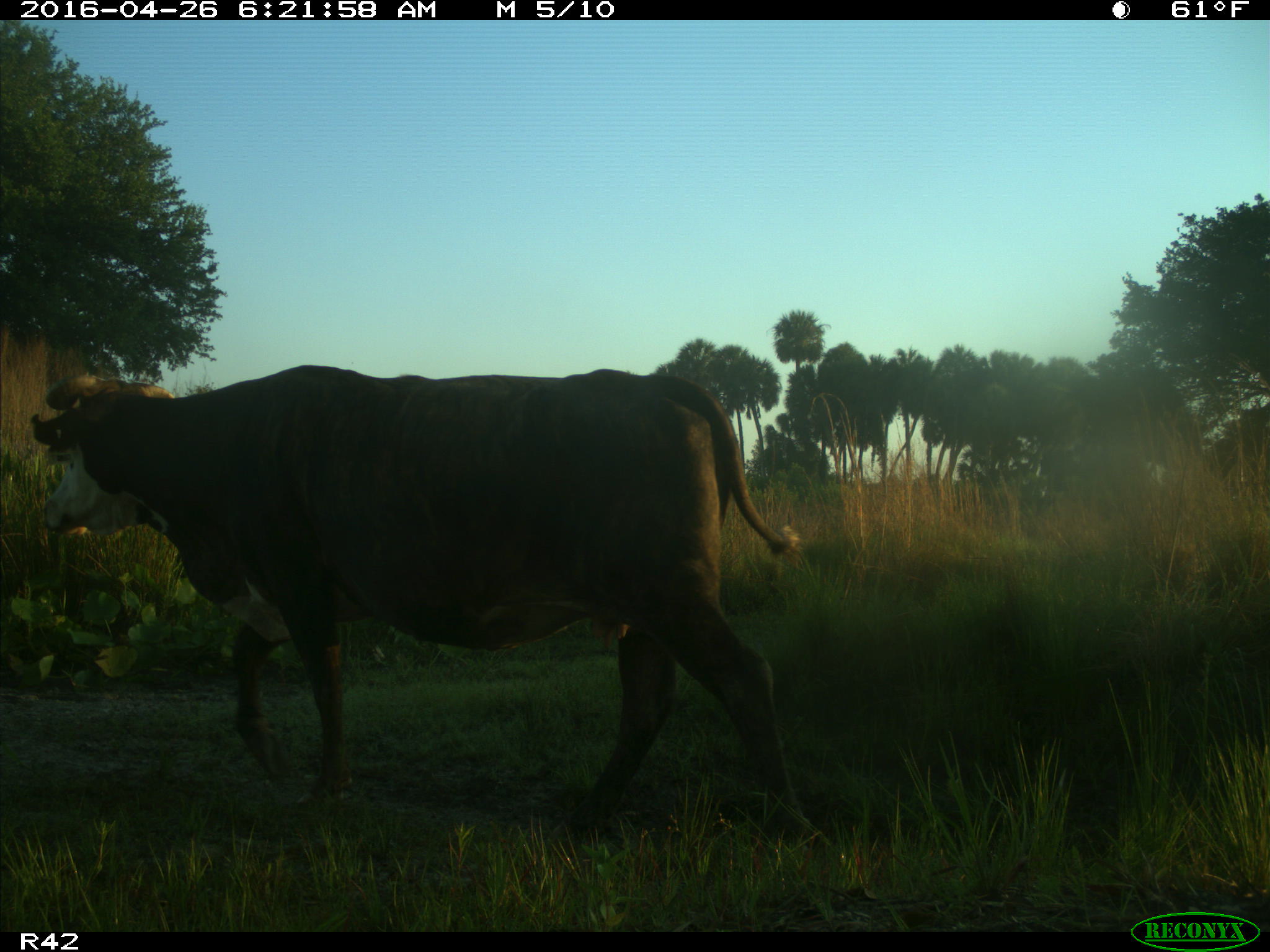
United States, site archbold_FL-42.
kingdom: Animalia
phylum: Chordata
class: Mammalia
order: Artiodactyla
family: Bovidae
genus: Bos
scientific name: Bos taurus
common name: domestic cow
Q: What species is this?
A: Bos taurus (domestic cow).